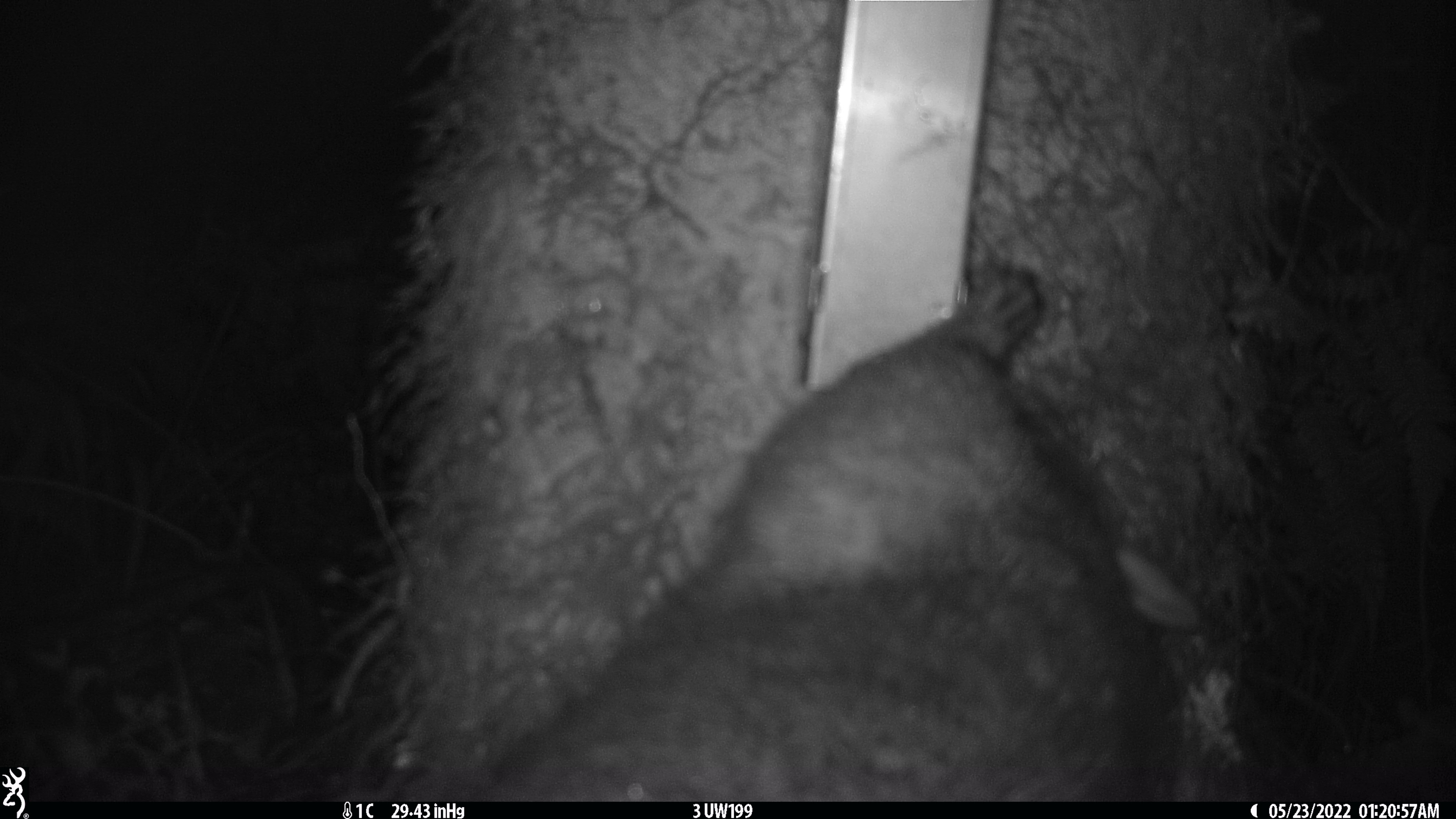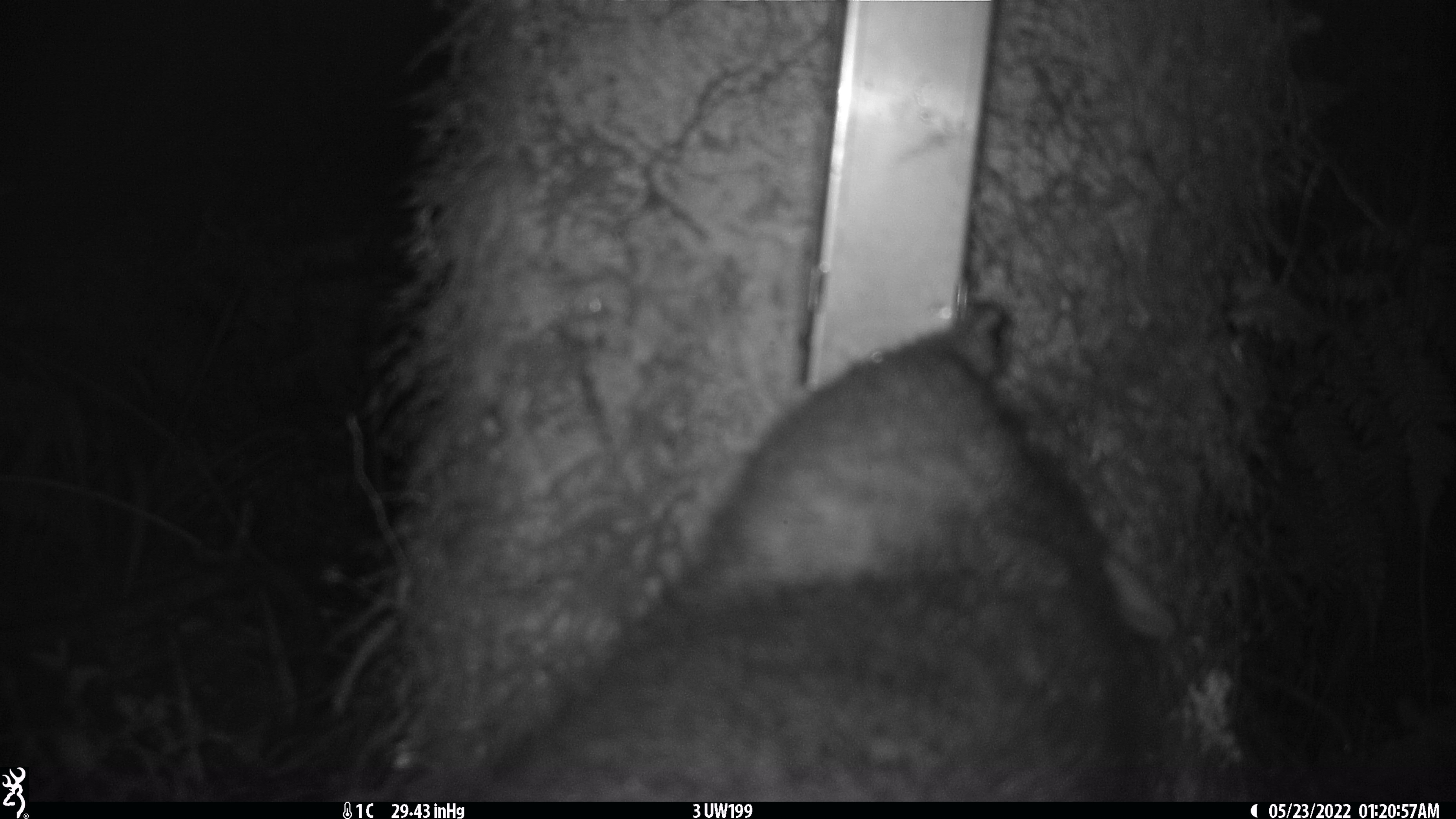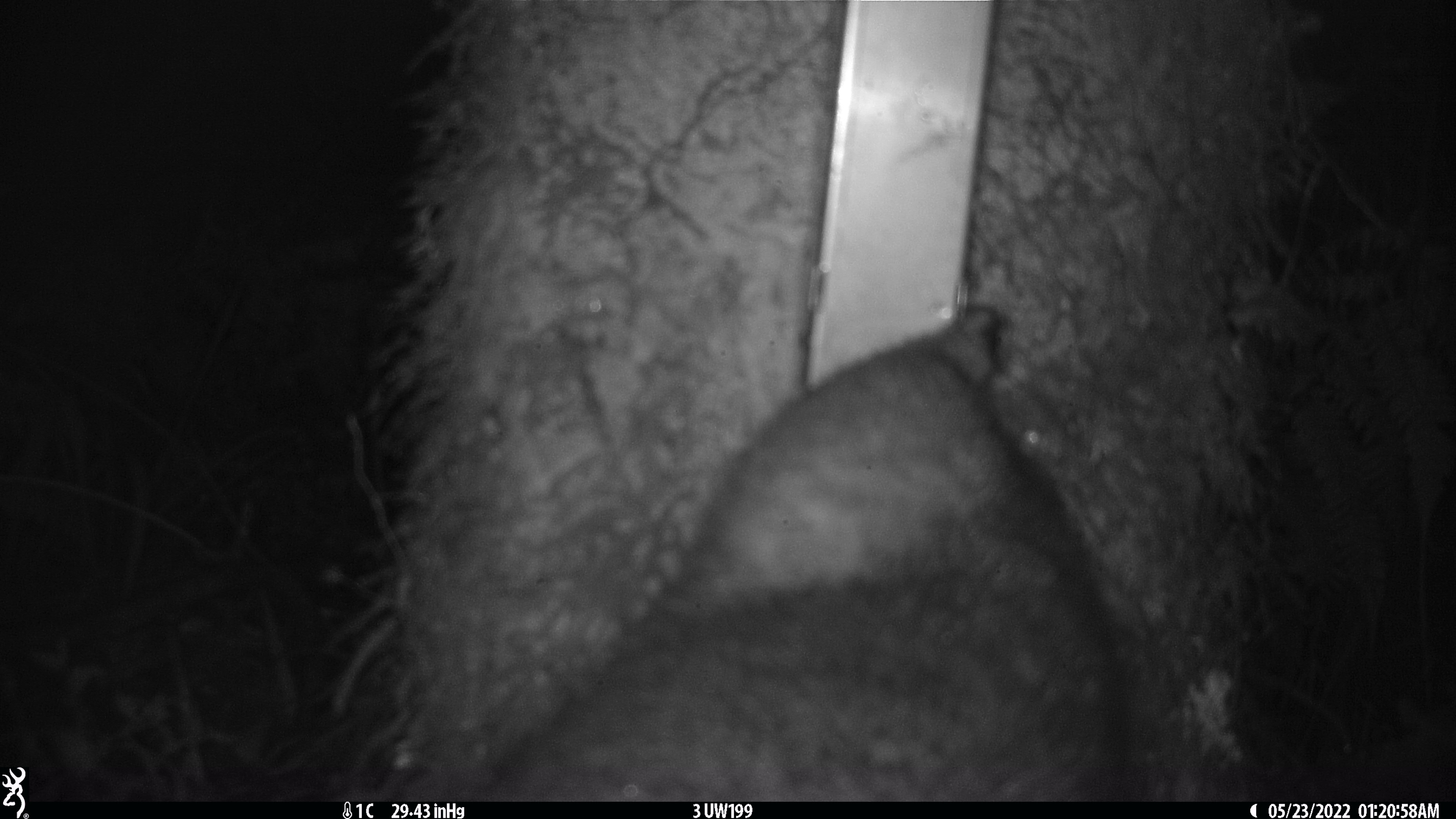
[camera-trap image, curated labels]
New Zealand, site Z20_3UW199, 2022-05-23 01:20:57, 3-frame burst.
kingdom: Animalia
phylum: Chordata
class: Mammalia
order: Diprotodontia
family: Phalangeridae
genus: Trichosurus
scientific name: Trichosurus vulpecula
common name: common brushtail possum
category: possum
Possum (common brushtail possum) (Trichosurus vulpecula).